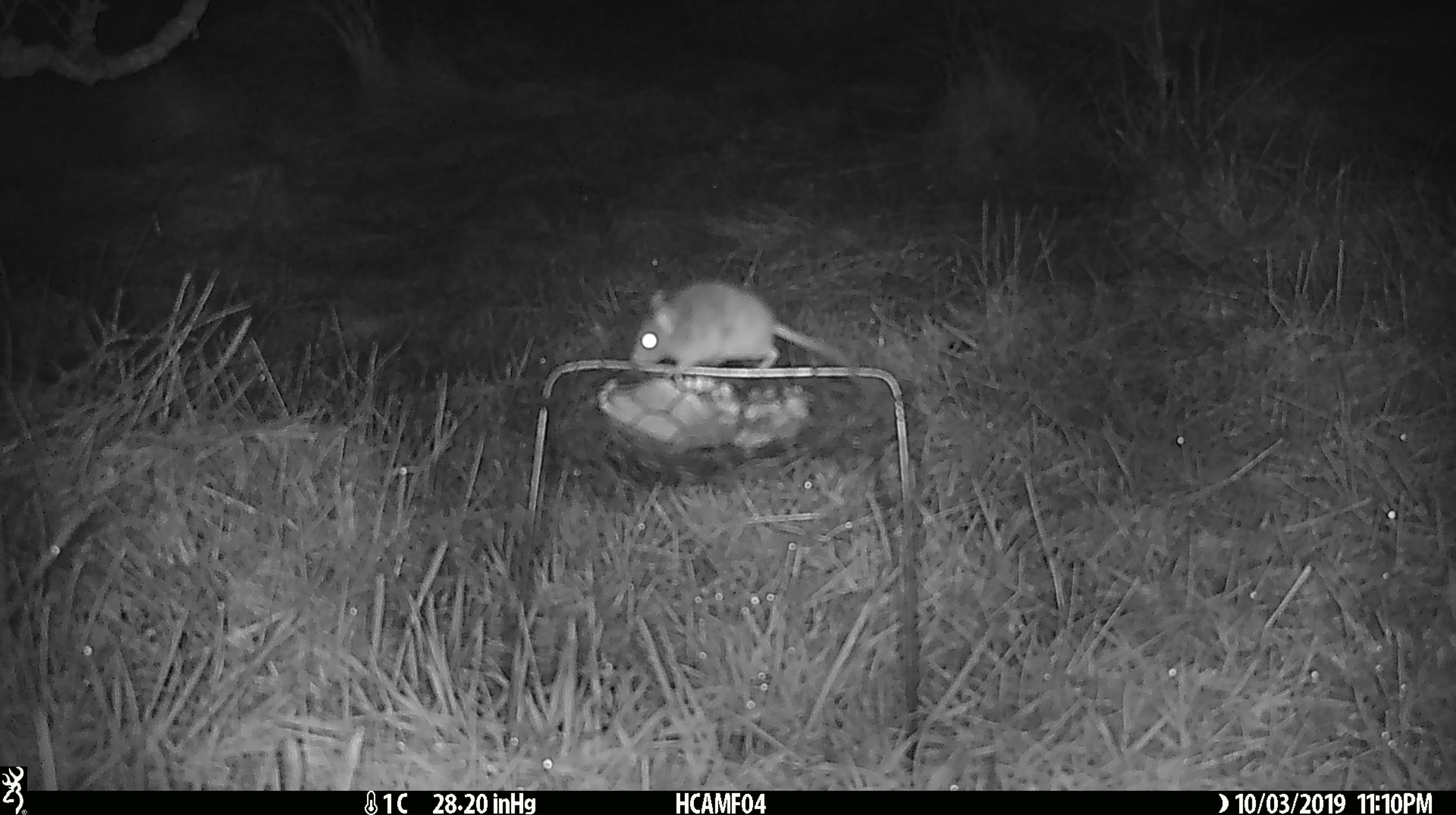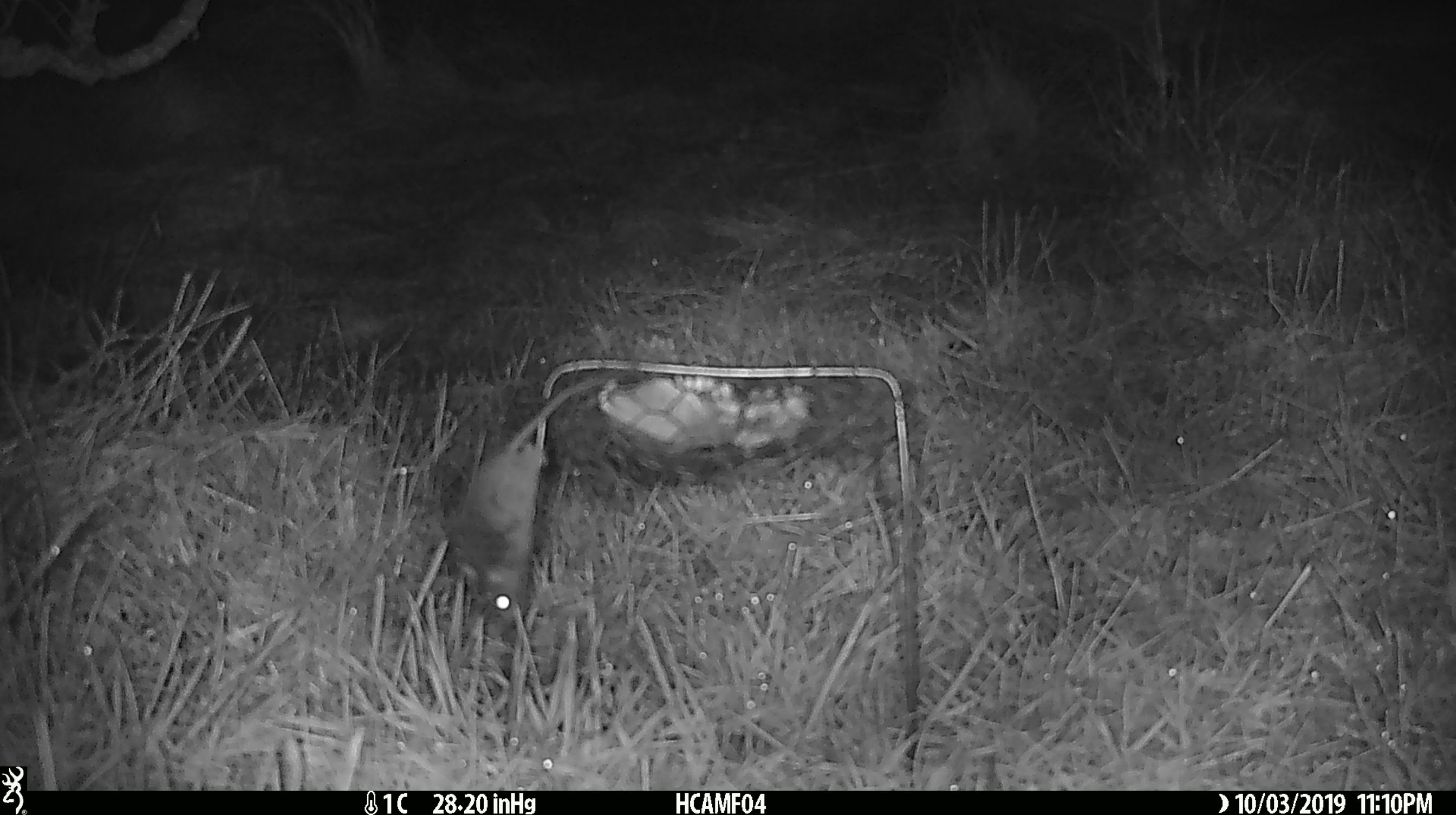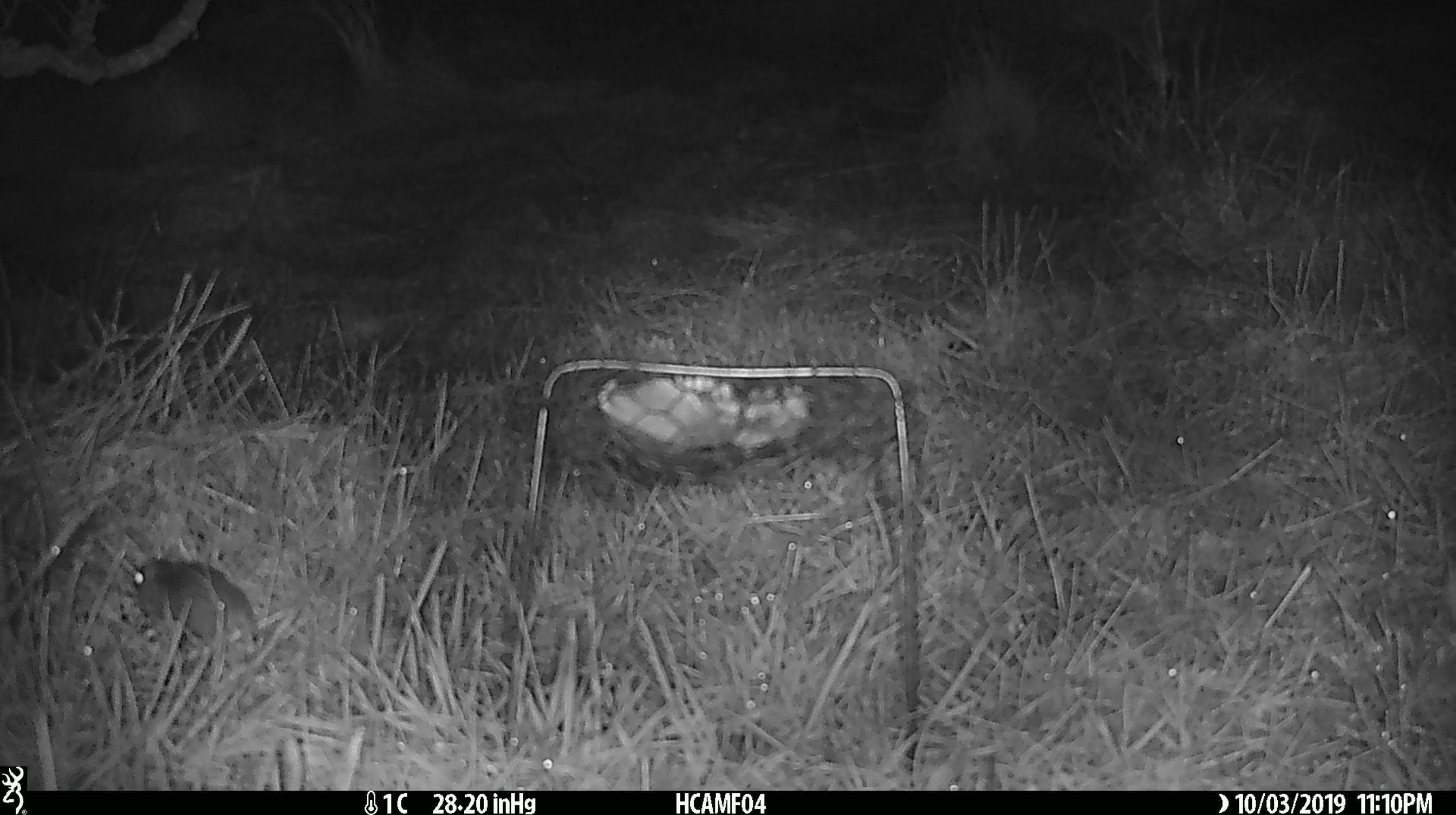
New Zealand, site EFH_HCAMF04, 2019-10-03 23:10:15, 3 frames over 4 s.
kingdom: Animalia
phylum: Chordata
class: Mammalia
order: Rodentia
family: Muridae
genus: Mus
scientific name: Mus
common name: mouse